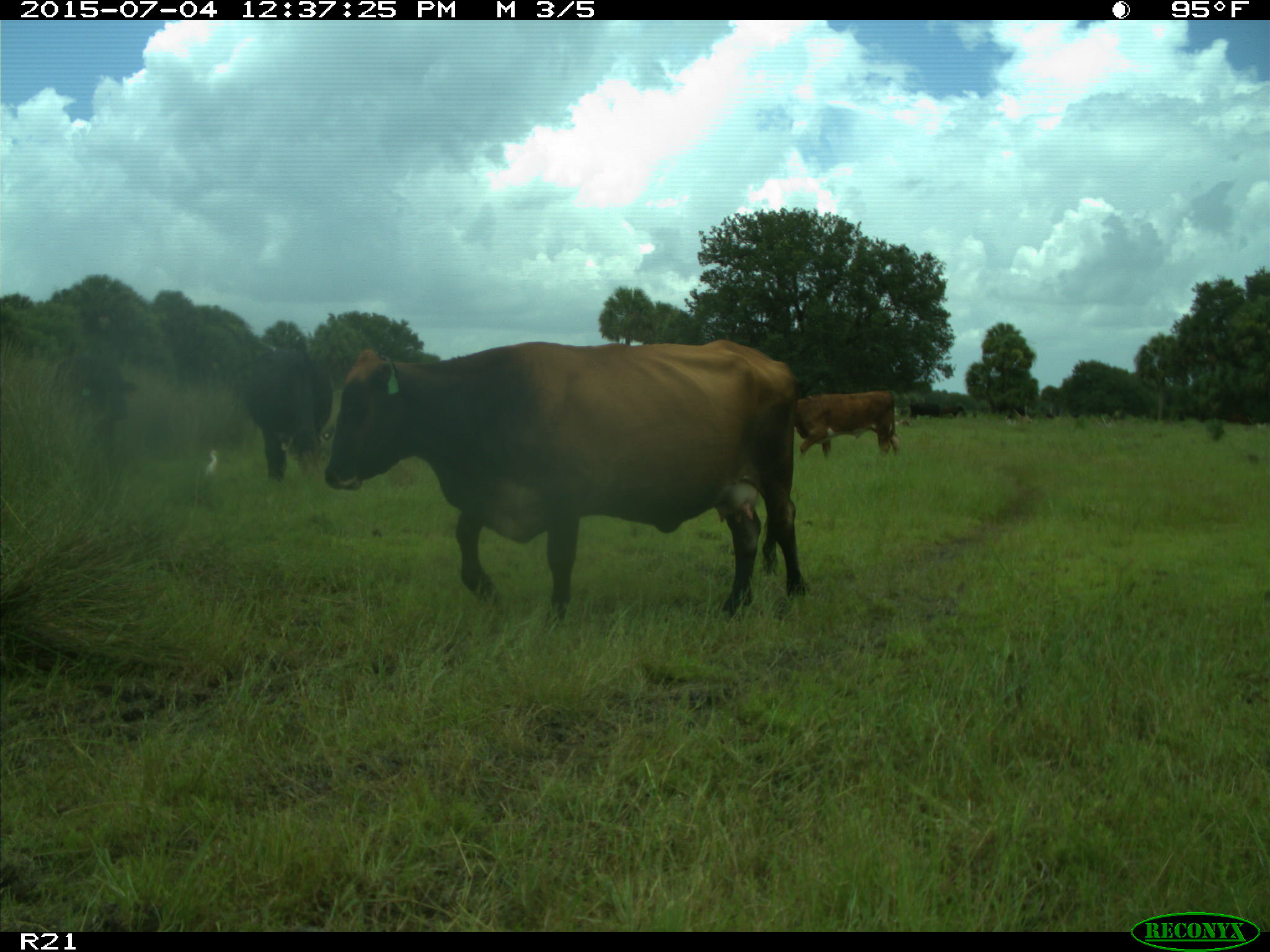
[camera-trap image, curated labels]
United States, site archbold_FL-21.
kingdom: Animalia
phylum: Chordata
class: Mammalia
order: Artiodactyla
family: Bovidae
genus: Bos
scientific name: Bos taurus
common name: domestic cow